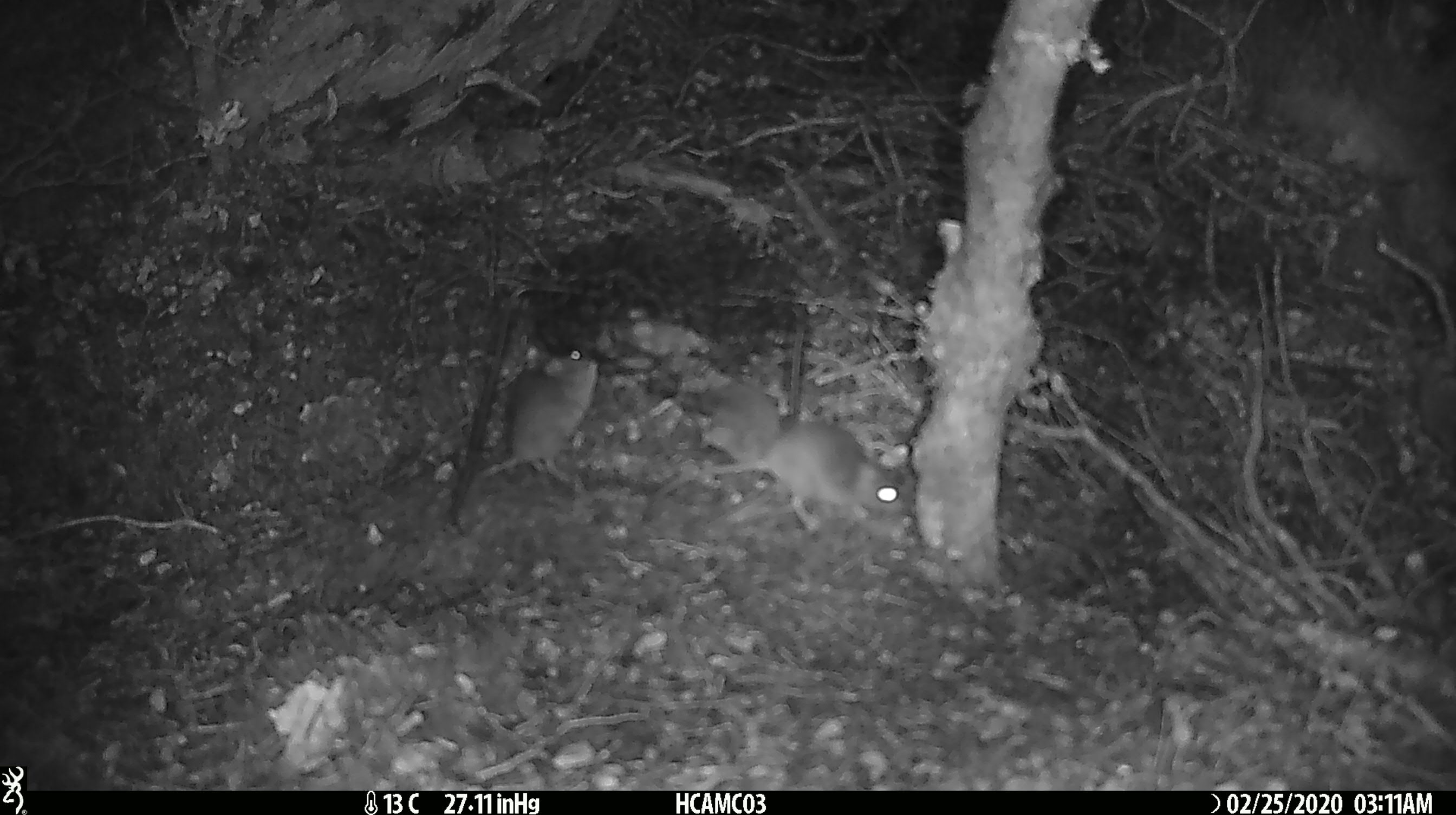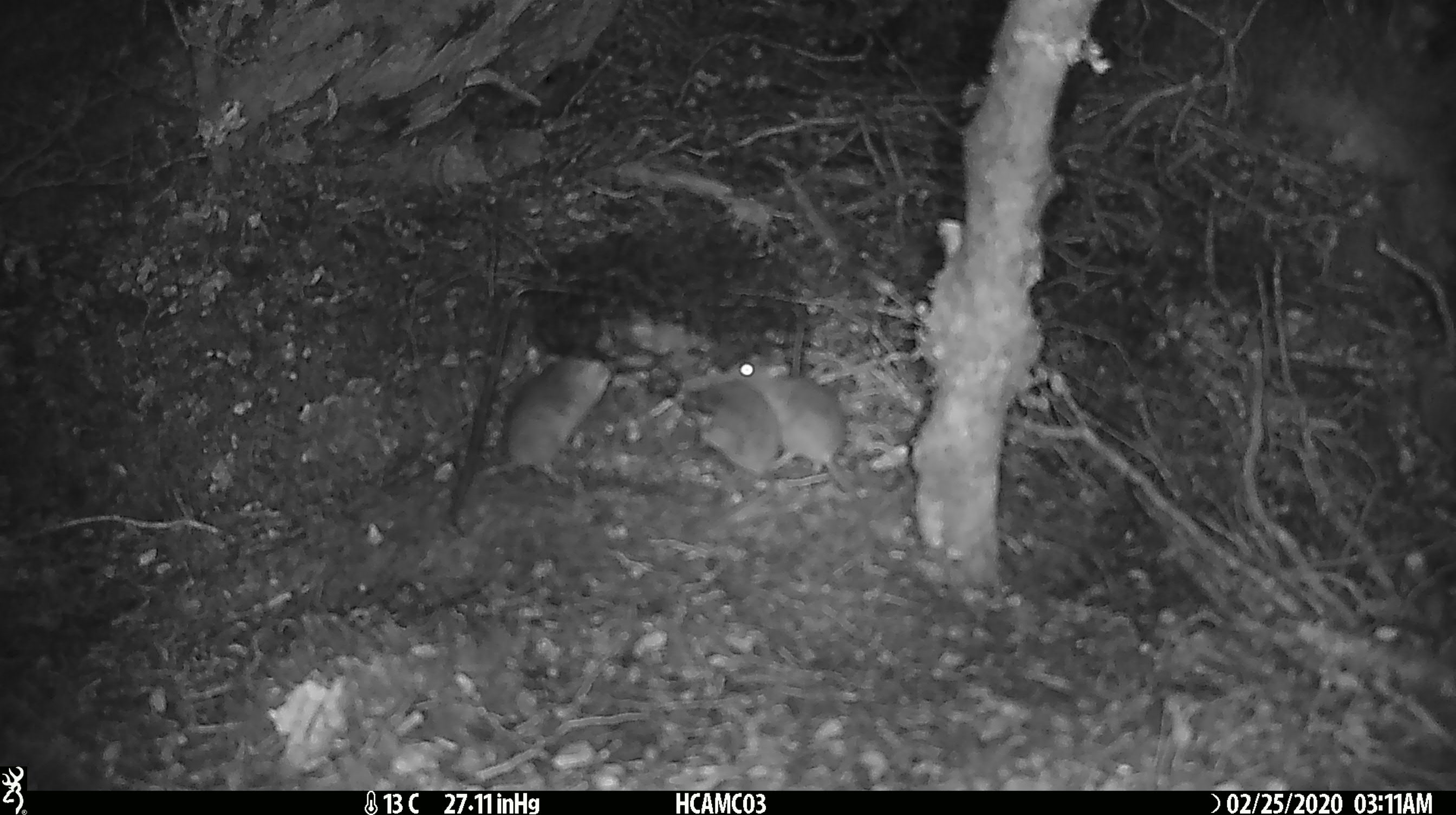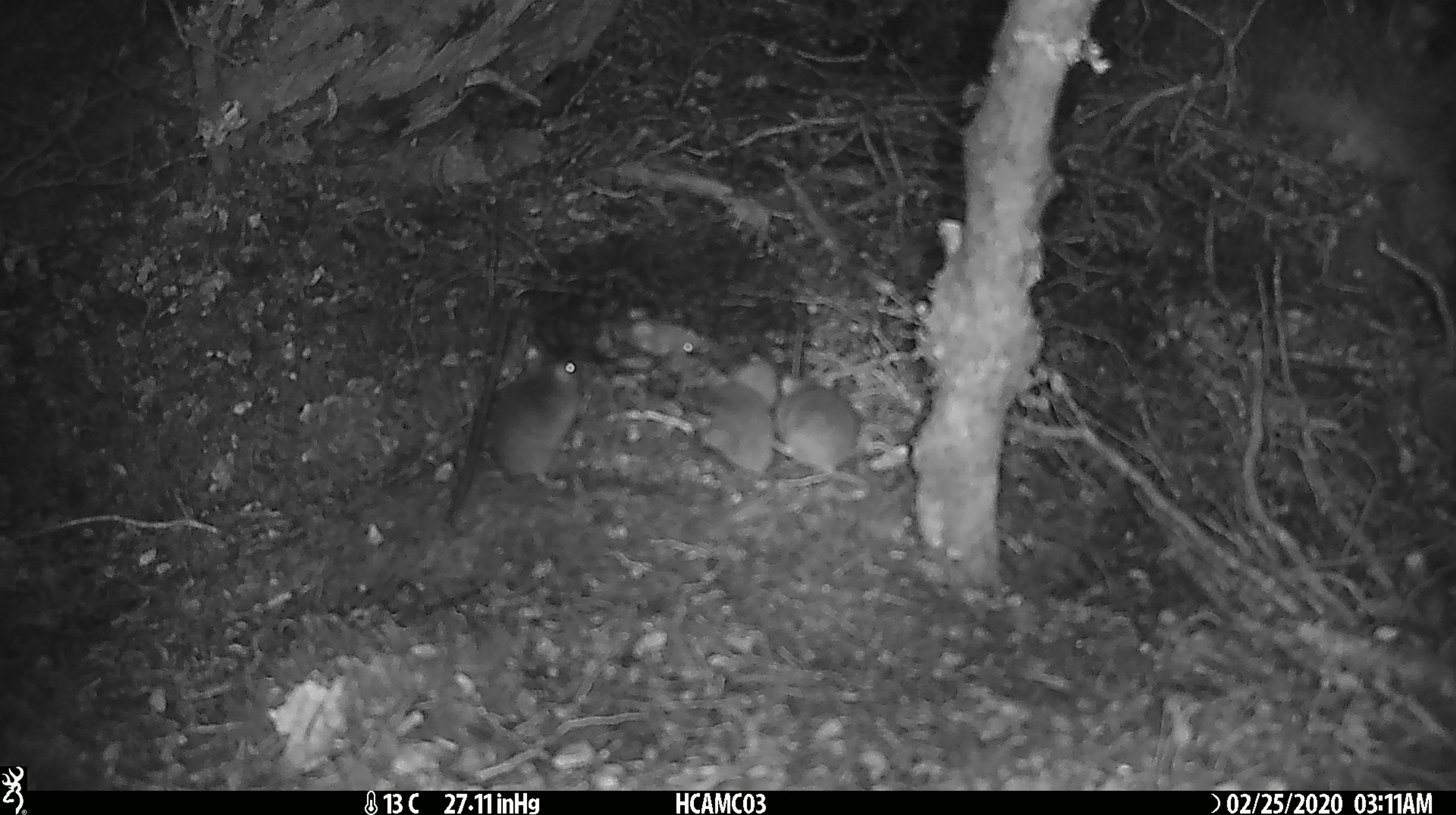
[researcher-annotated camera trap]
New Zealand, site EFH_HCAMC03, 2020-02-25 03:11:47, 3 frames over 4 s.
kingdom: Animalia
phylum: Chordata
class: Mammalia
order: Rodentia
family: Muridae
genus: Mus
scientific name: Mus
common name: mouse